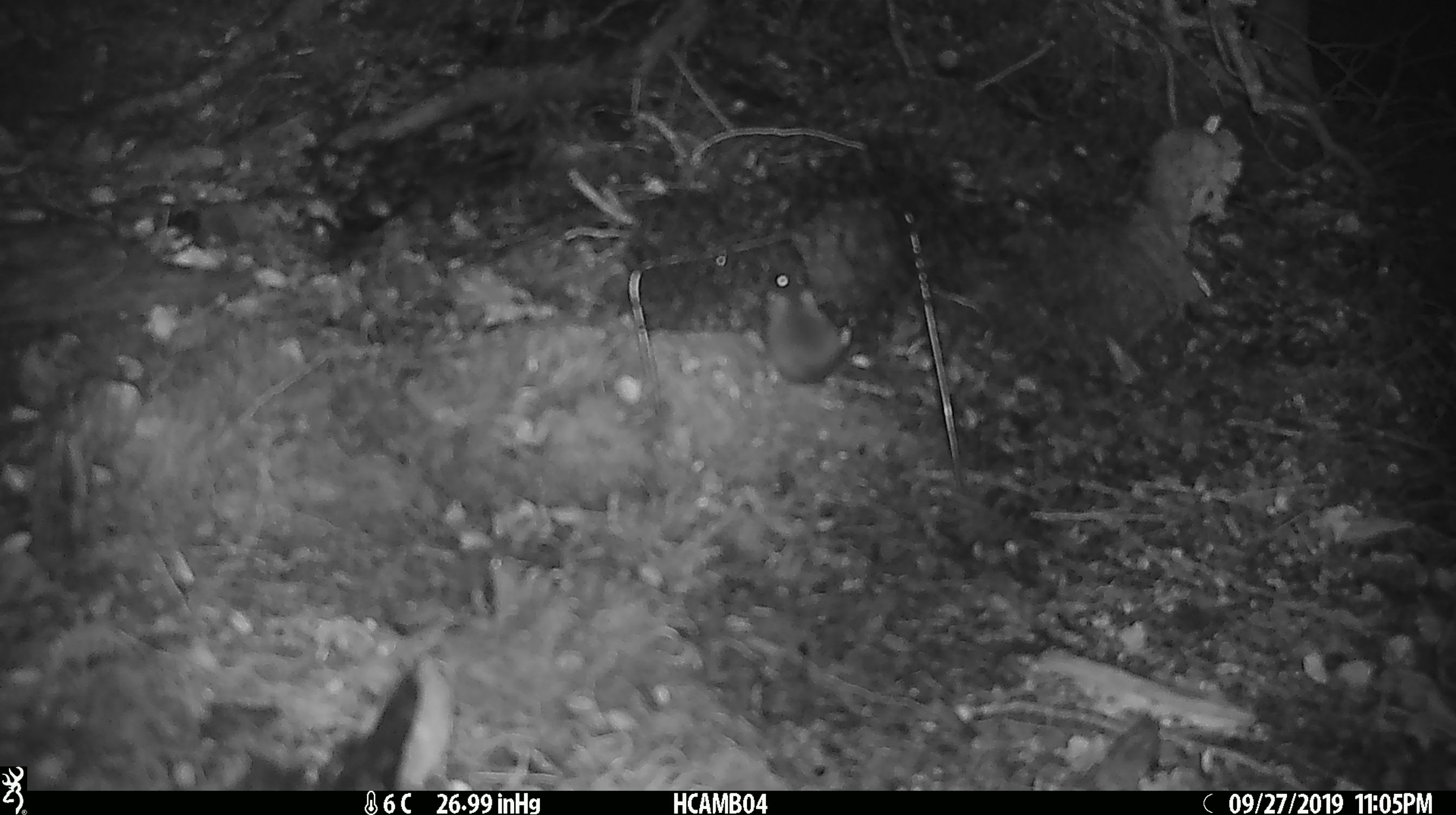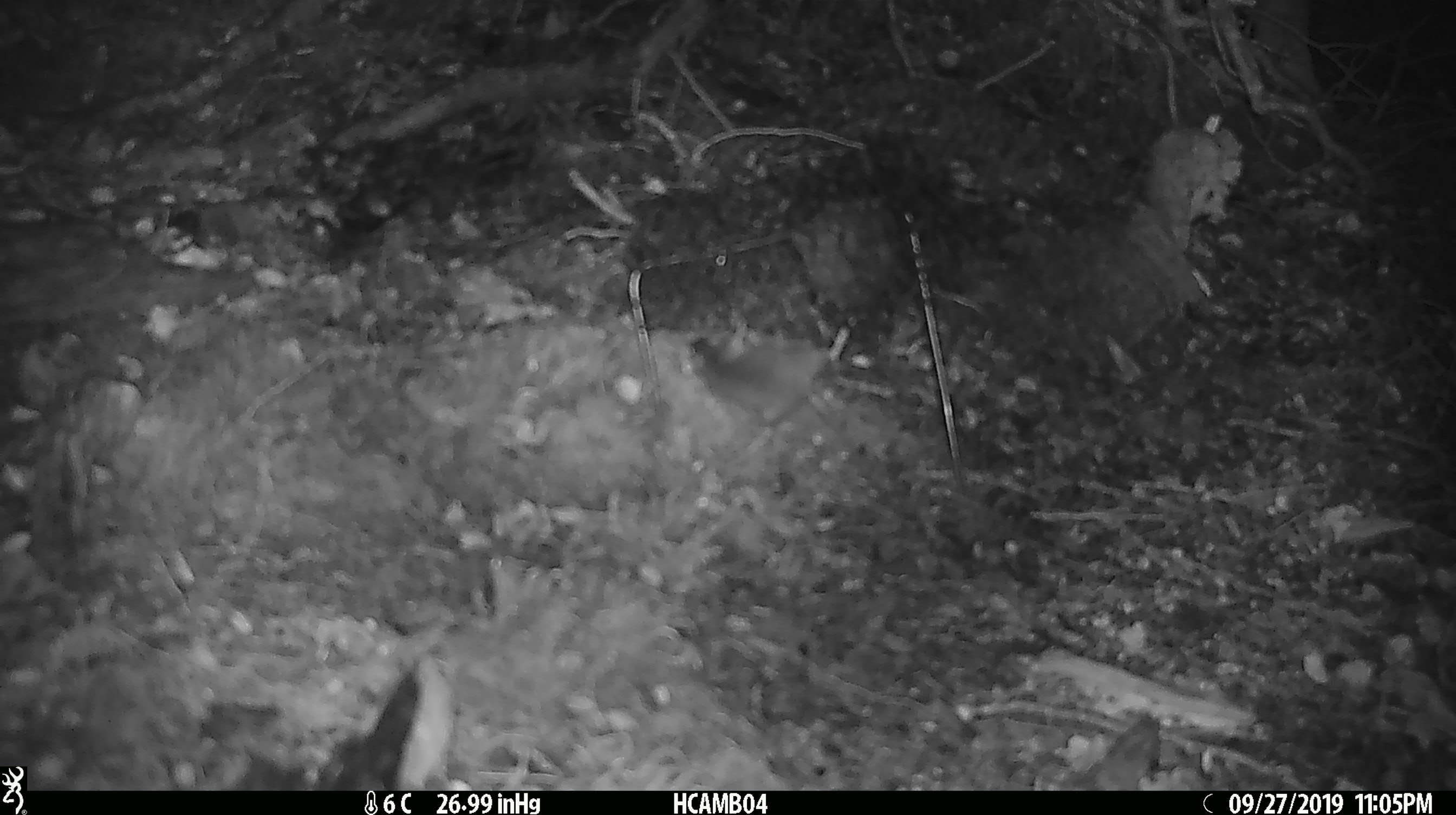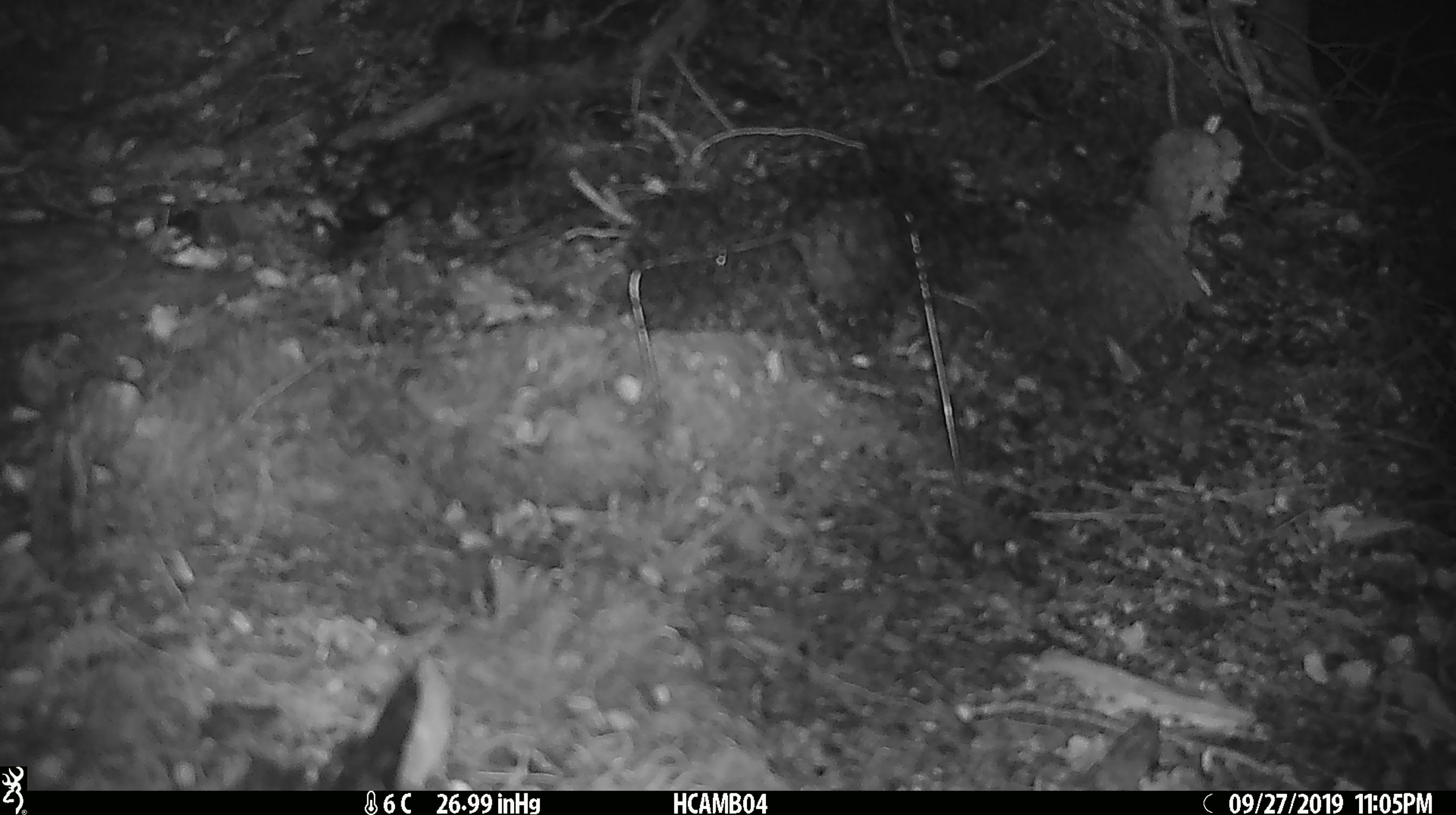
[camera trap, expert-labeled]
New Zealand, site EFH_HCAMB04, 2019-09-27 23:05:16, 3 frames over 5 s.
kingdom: Animalia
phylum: Chordata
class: Mammalia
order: Rodentia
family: Muridae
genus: Mus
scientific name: Mus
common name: mouse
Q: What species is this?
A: Mouse (Mus).